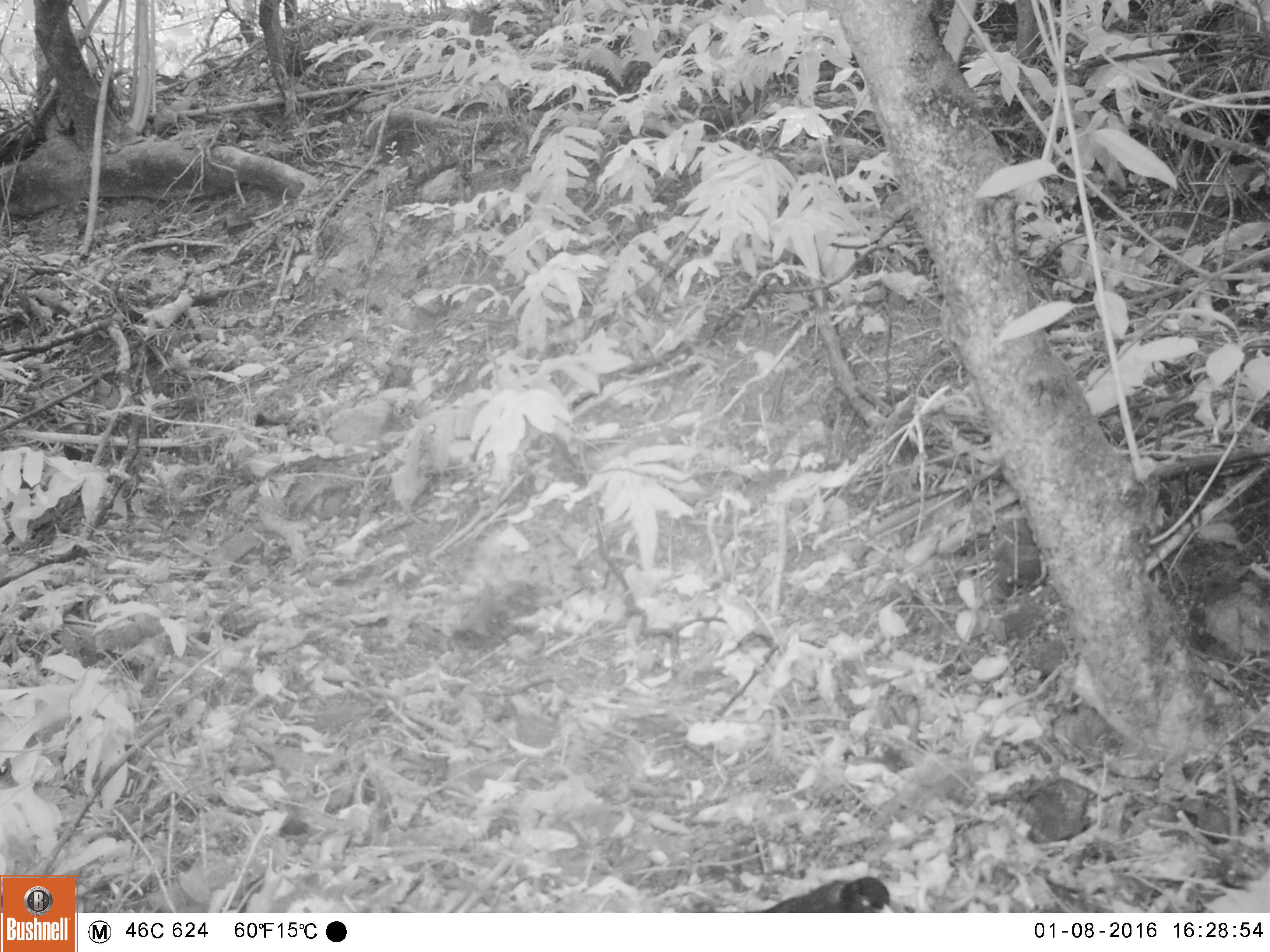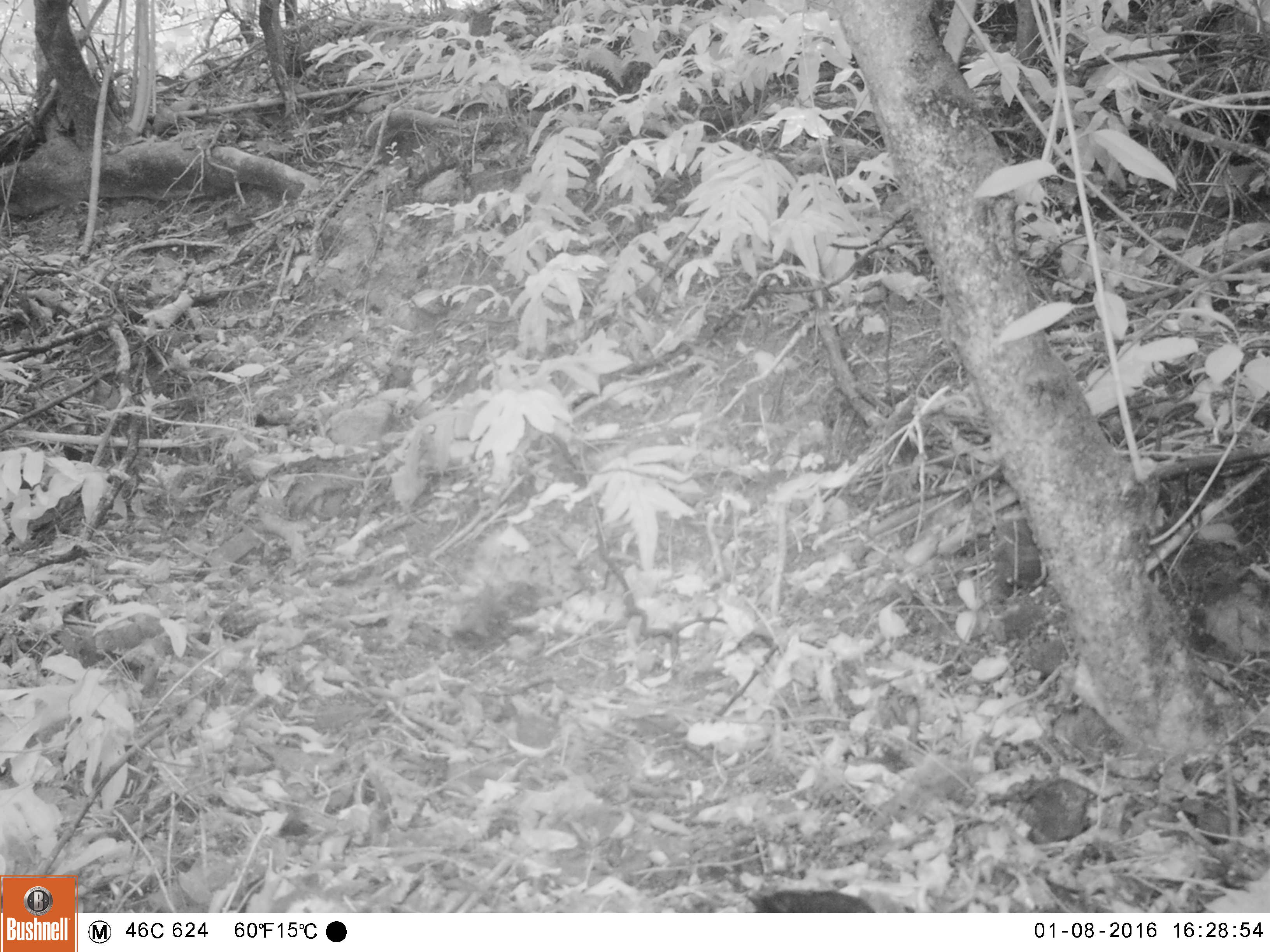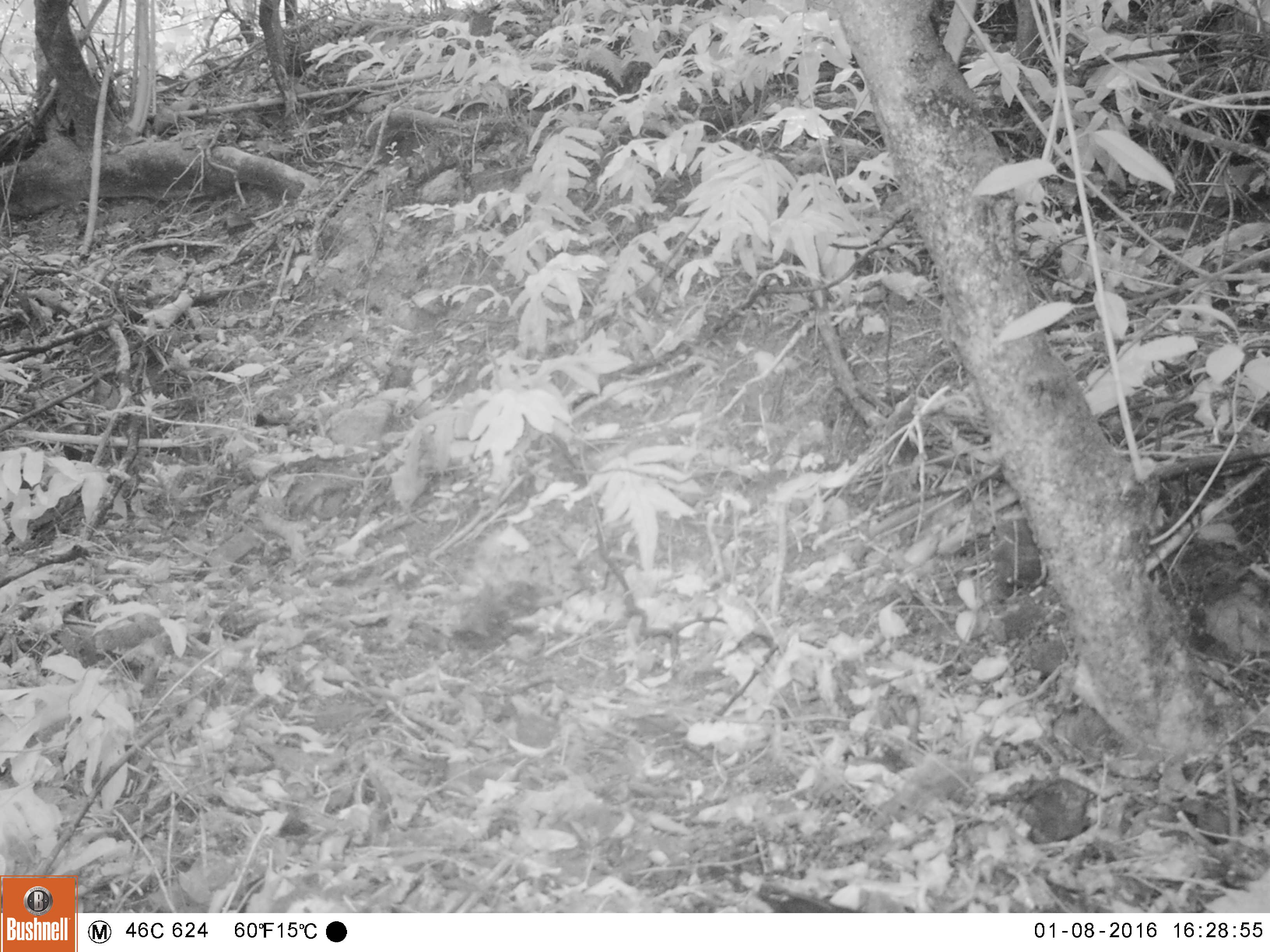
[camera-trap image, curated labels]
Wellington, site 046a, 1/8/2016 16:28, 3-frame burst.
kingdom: Animalia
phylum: Chordata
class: Aves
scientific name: Aves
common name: bird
Bird (Aves).